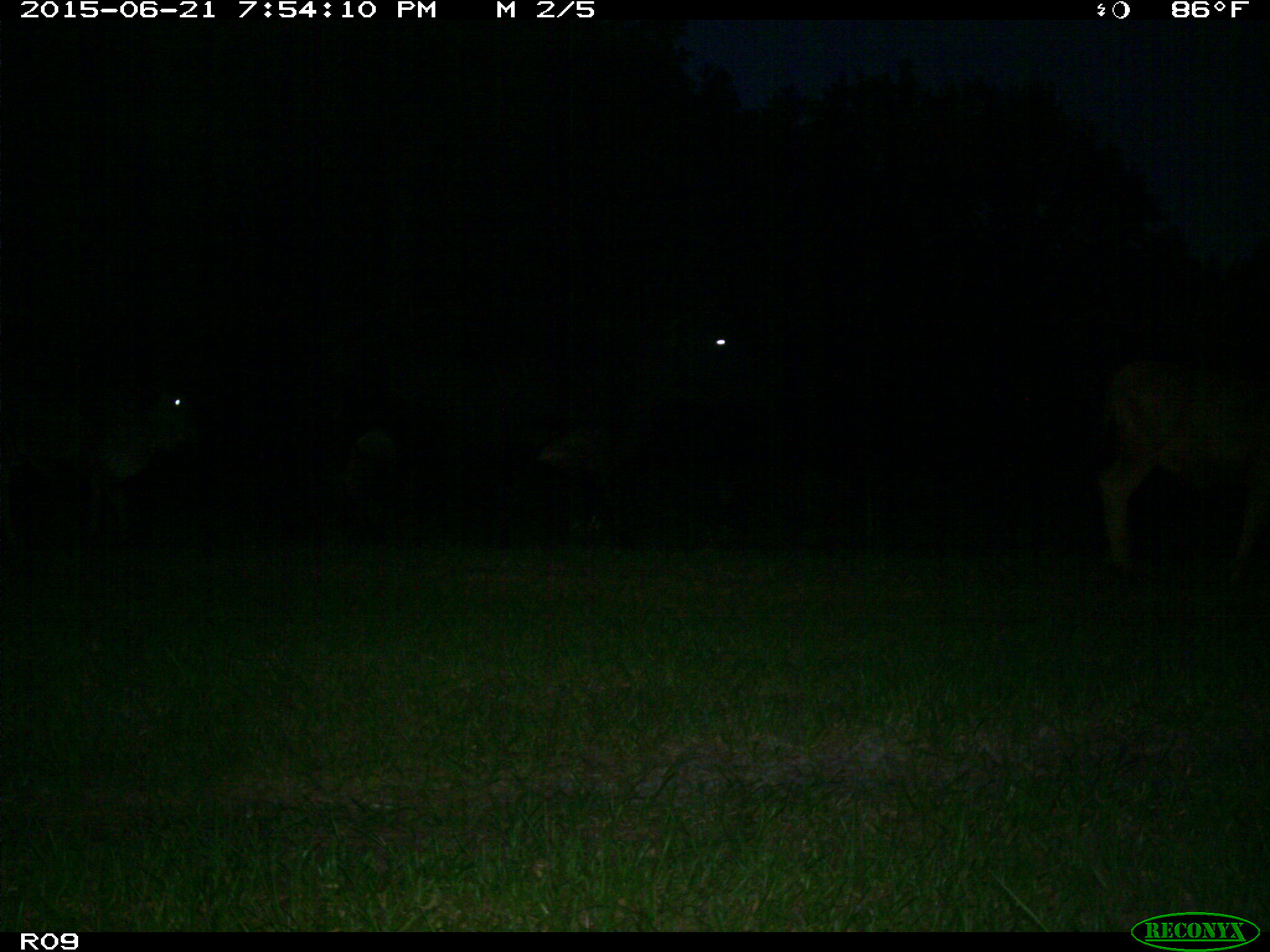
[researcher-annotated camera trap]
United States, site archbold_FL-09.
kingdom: Animalia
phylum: Chordata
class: Mammalia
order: Artiodactyla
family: Bovidae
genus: Bos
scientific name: Bos taurus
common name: domestic cow